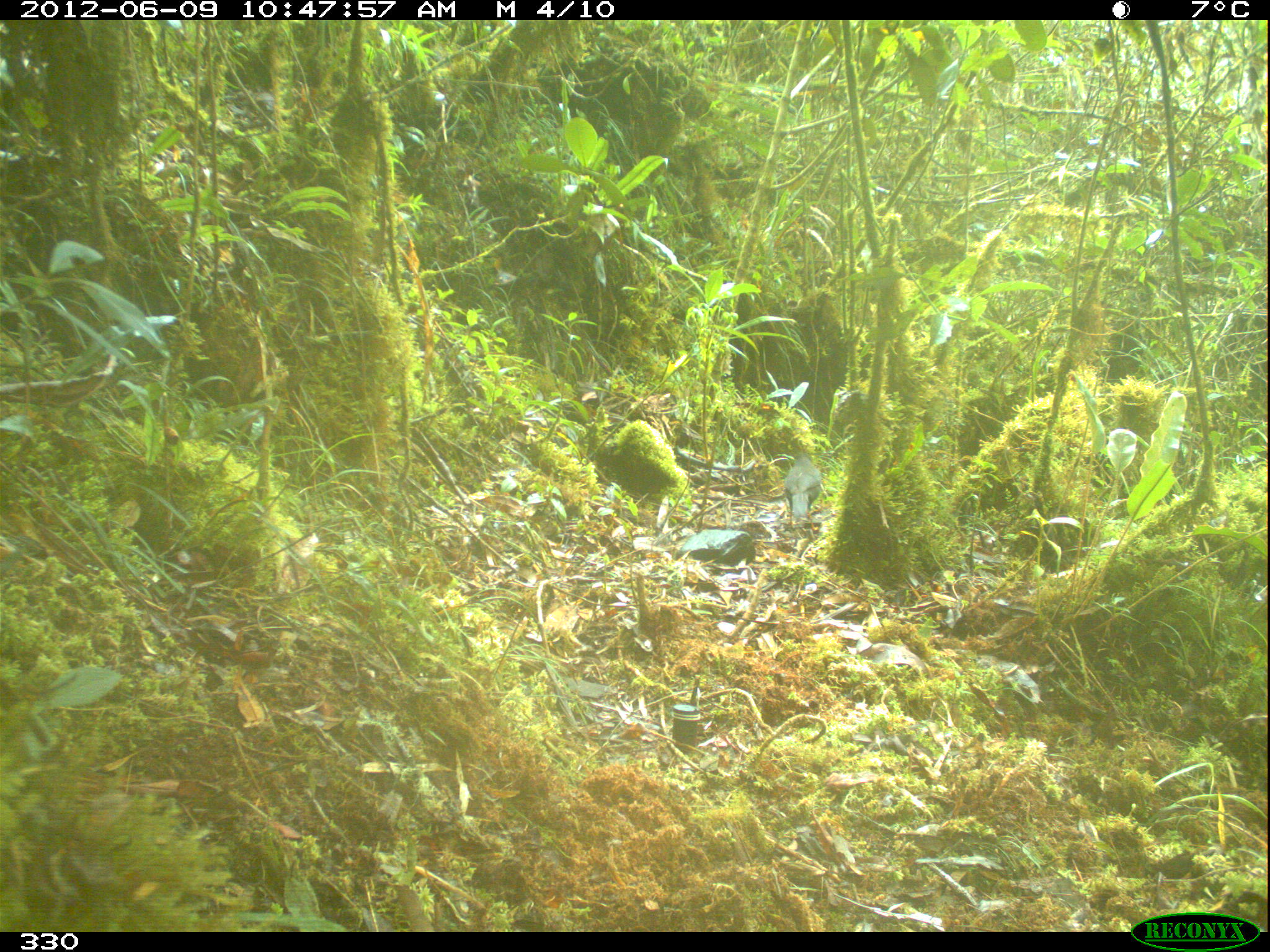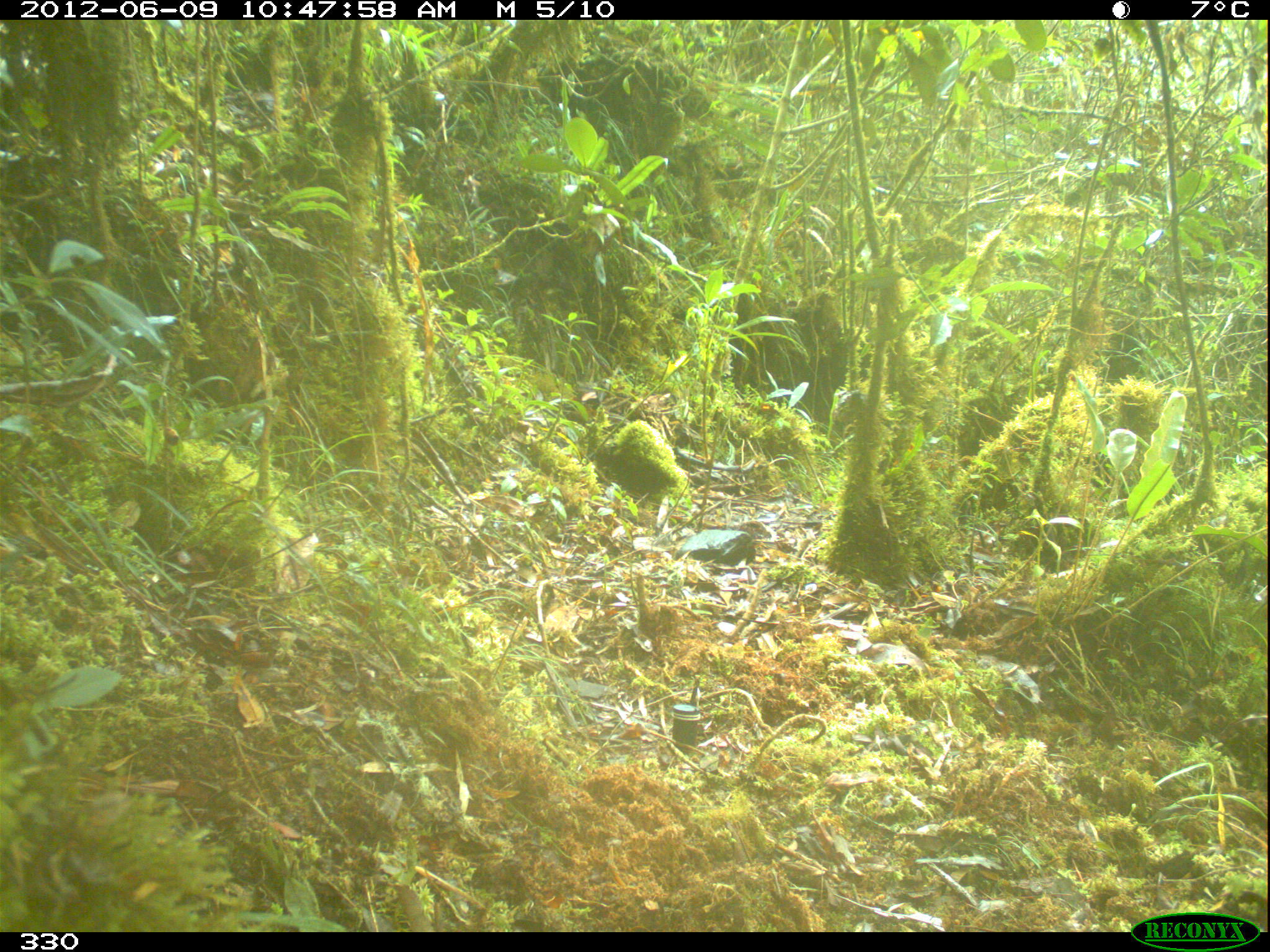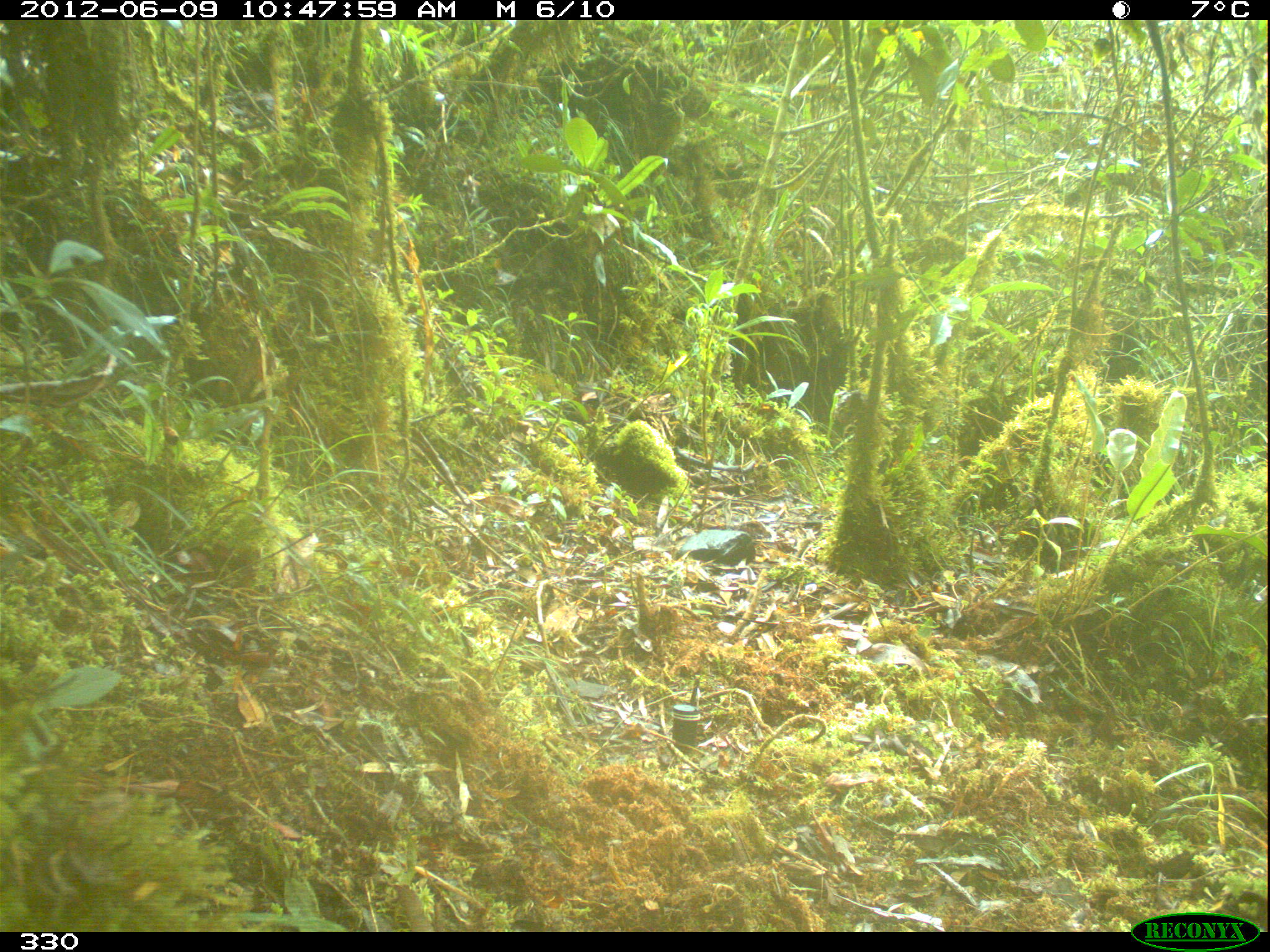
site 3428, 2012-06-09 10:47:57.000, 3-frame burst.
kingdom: Animalia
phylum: Chordata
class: Aves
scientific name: Aves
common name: bird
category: unknown bird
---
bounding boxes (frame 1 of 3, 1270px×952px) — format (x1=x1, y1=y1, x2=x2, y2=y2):
unknown bird: (x1=782, y1=450, x2=822, y2=531)